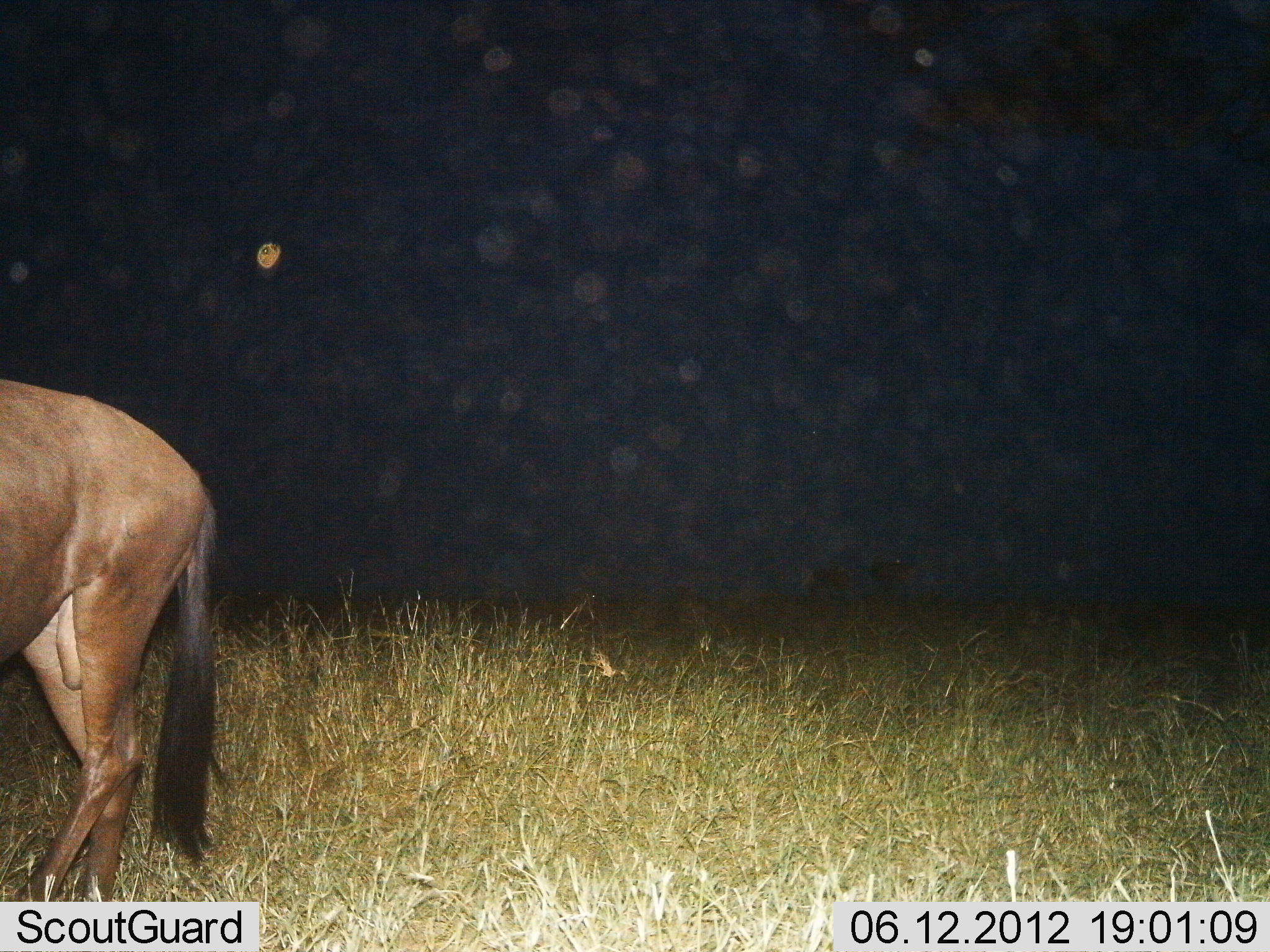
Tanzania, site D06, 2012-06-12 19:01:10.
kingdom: Animalia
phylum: Chordata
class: Mammalia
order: Artiodactyla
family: Bovidae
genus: Connochaetes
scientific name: Connochaetes taurinus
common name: blue wildebeest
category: wildebeest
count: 1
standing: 90%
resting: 0%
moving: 10%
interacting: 0%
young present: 0%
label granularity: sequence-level